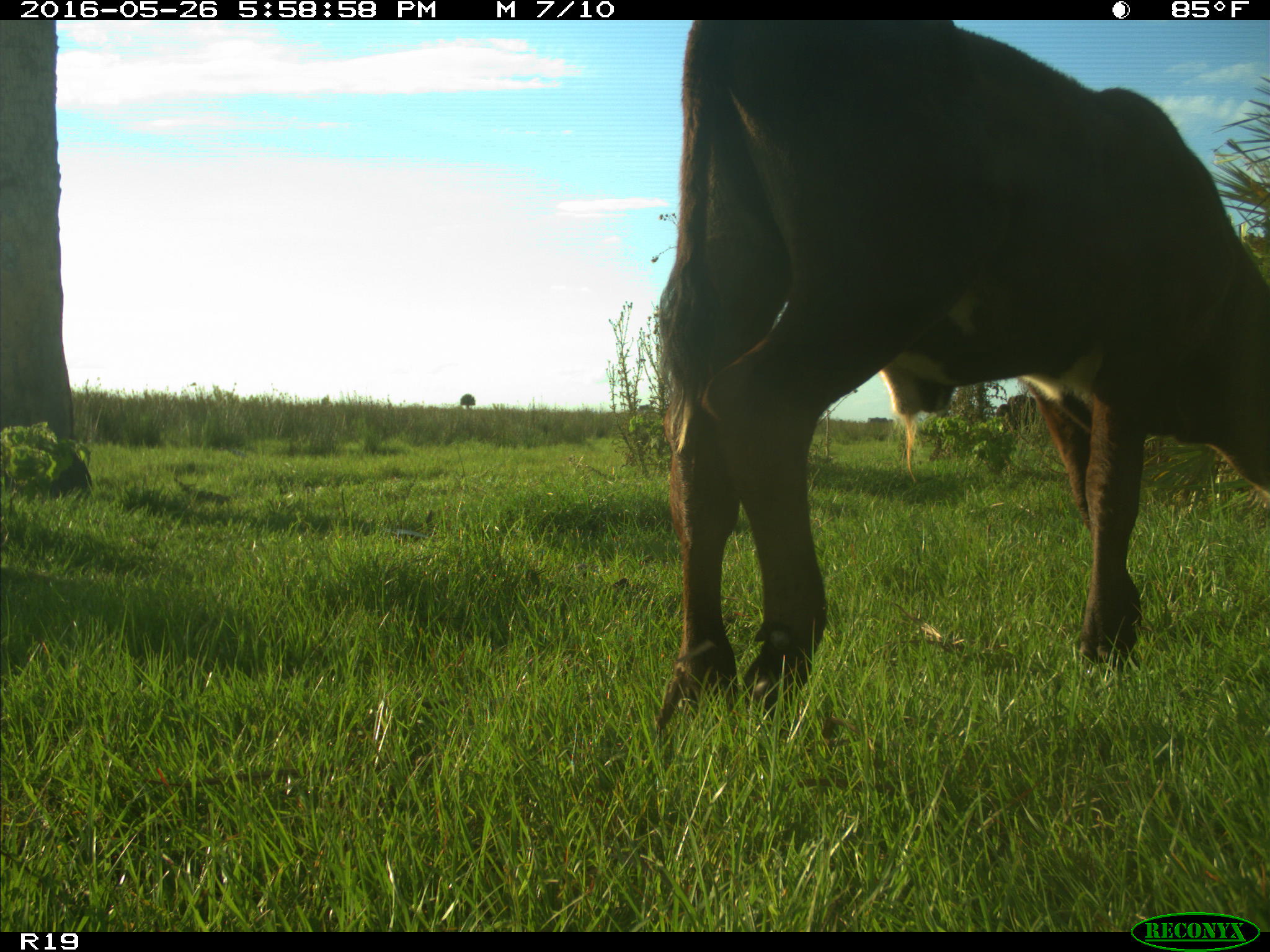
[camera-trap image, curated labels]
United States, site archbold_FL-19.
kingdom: Animalia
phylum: Chordata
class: Mammalia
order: Artiodactyla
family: Bovidae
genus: Bos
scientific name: Bos taurus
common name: domestic cow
Bos taurus (domestic cow).